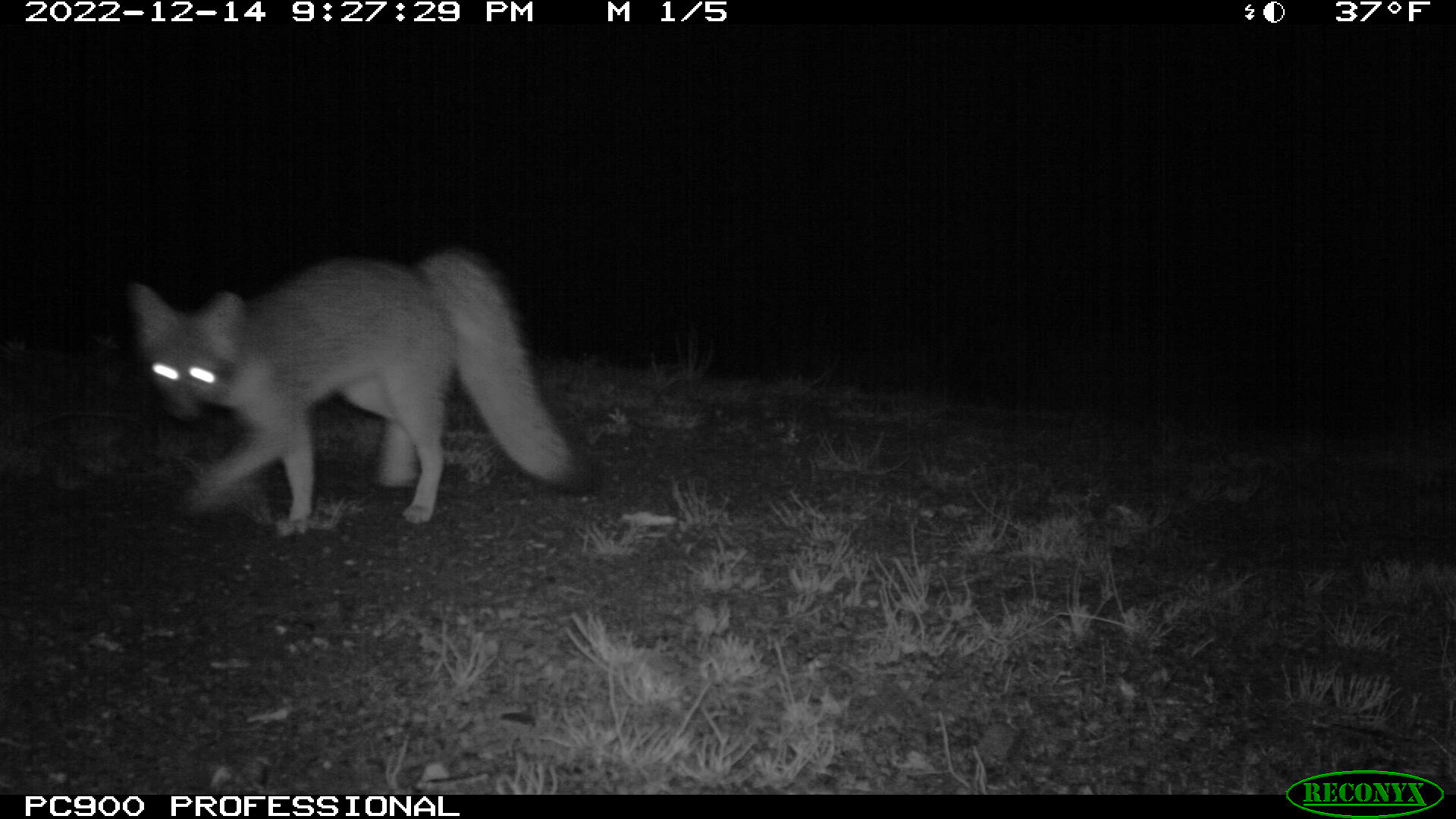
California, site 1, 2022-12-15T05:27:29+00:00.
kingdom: Animalia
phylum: Chordata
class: Mammalia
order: Carnivora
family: Canidae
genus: Urocyon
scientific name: Urocyon cinereoargenteus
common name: gray fox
Gray fox (Urocyon cinereoargenteus).